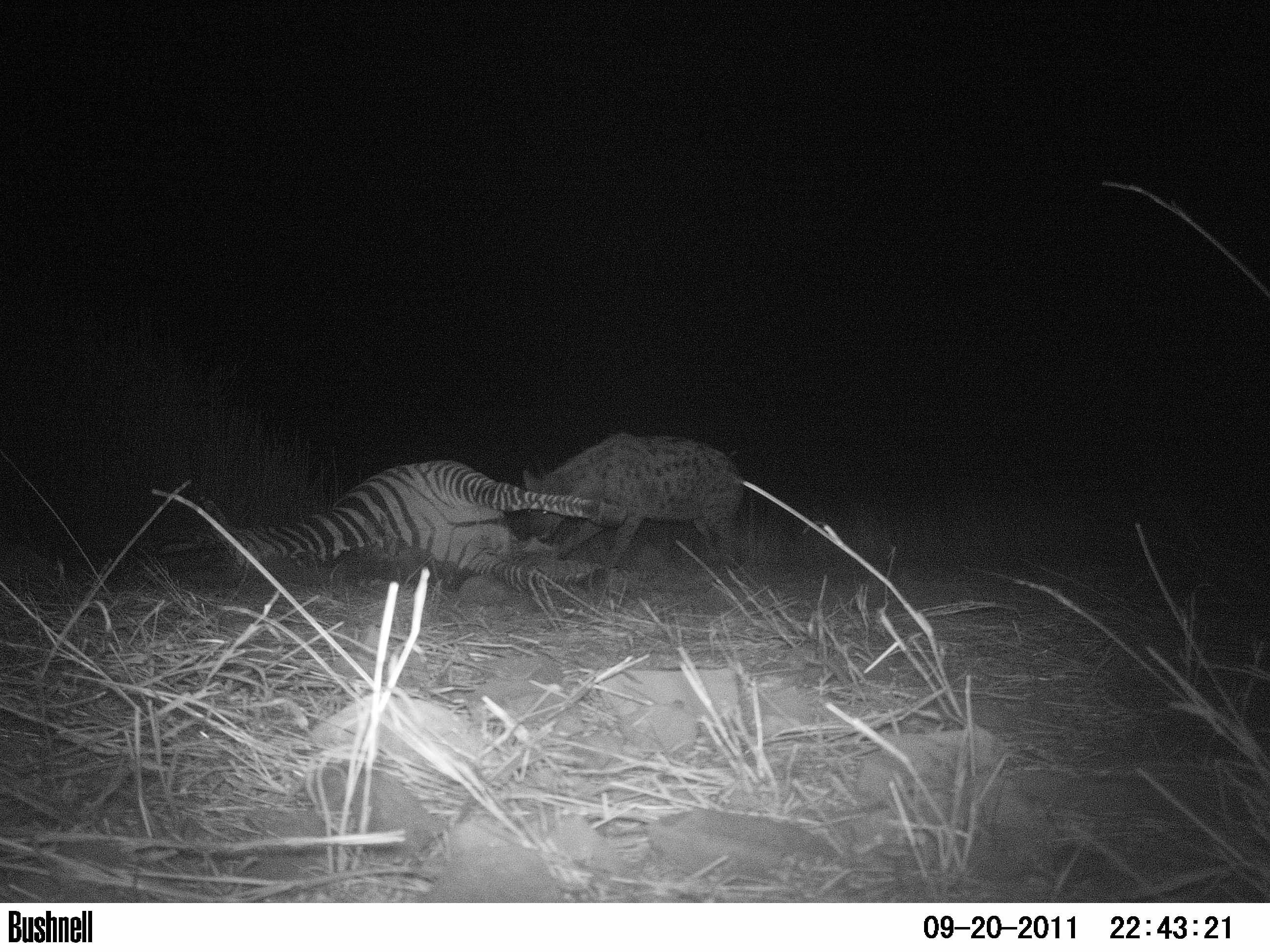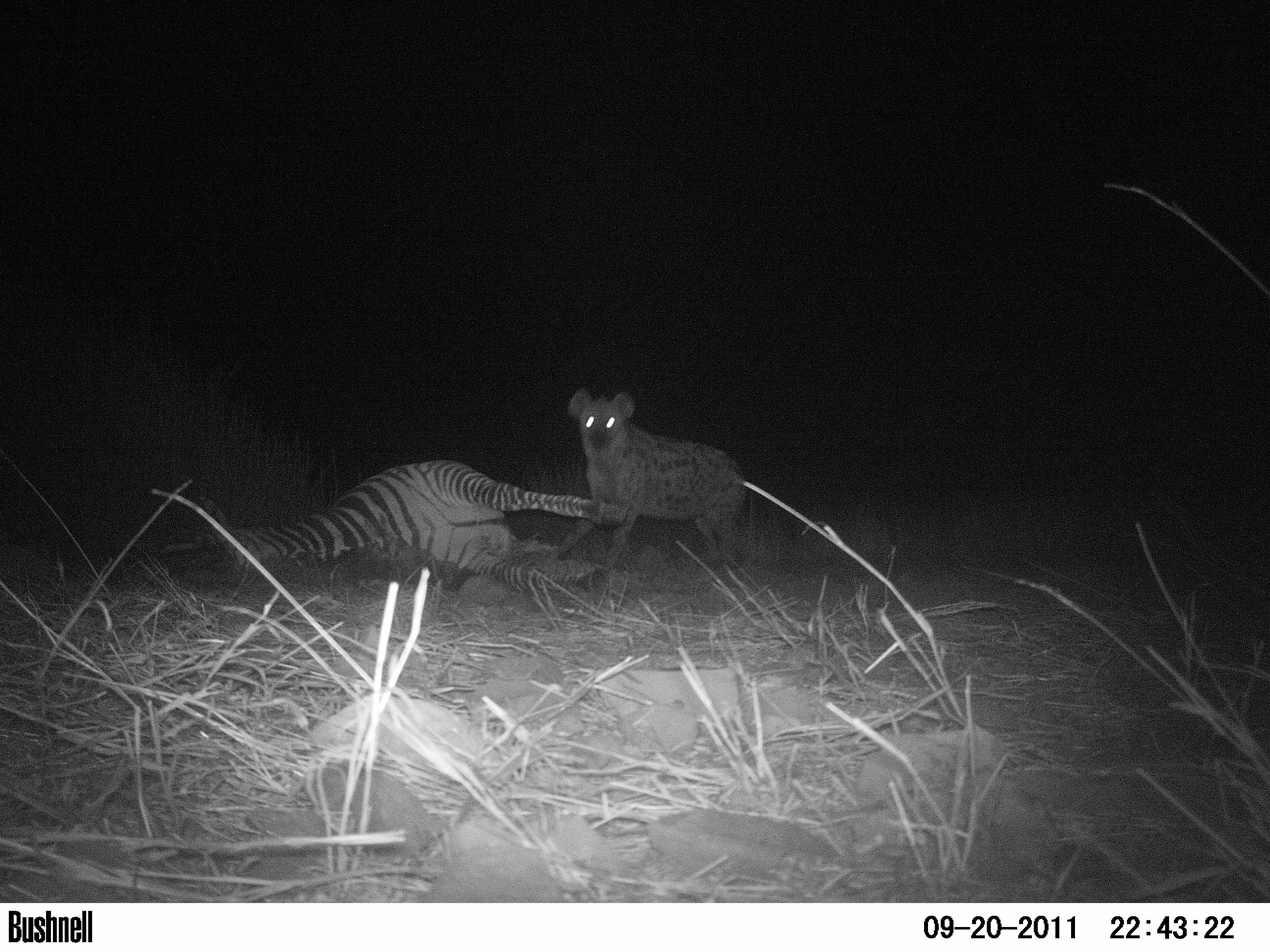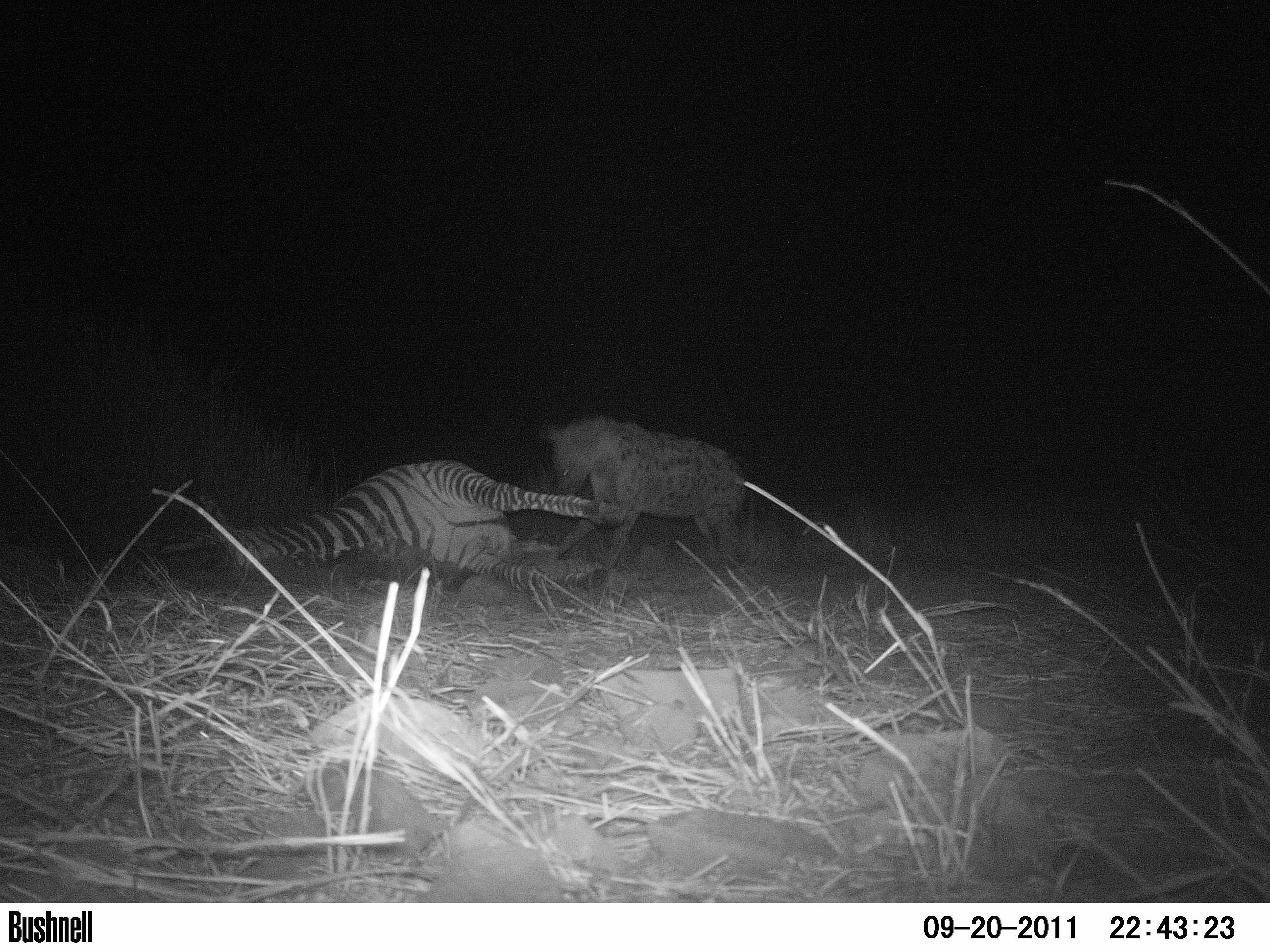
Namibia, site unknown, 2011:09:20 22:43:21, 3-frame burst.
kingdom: Animalia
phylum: Chordata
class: Mammalia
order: Carnivora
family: Hyaenidae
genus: Crocuta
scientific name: Crocuta crocuta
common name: spotted hyena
Crocuta crocuta (spotted hyena).